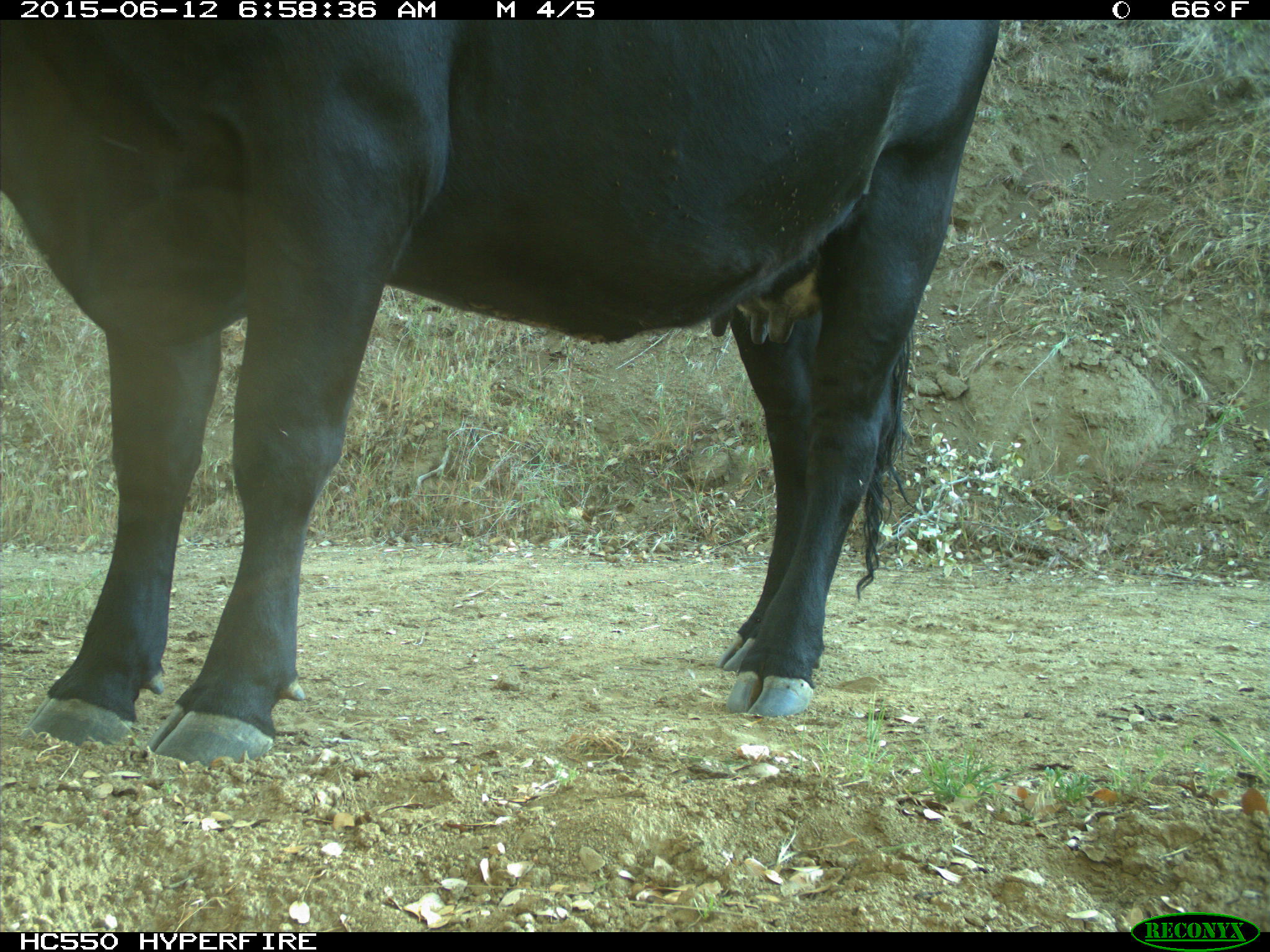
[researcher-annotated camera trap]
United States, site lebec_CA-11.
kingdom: Animalia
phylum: Chordata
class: Mammalia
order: Artiodactyla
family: Bovidae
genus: Bos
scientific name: Bos taurus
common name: domestic cow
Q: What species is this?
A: Bos taurus (domestic cow).